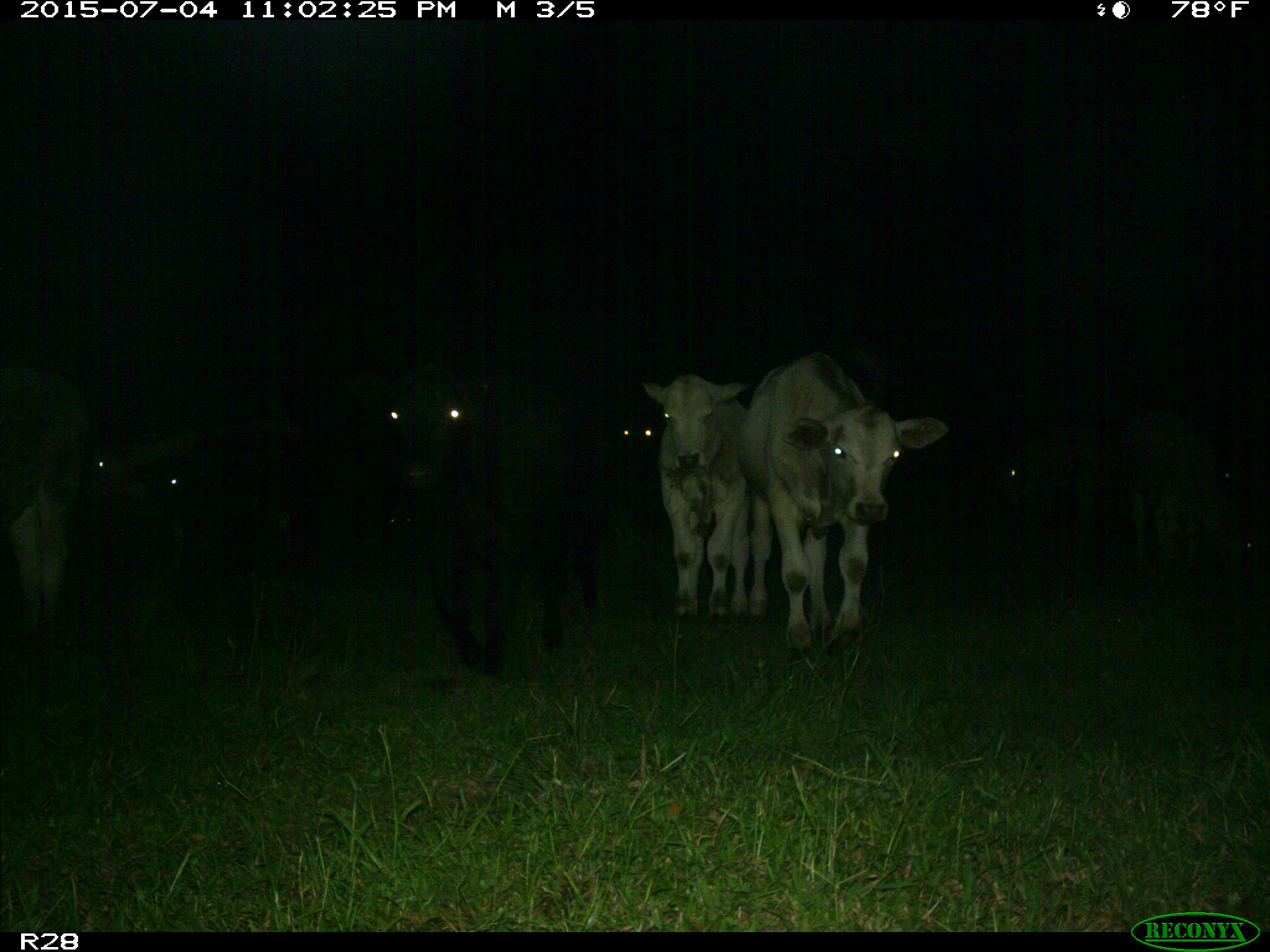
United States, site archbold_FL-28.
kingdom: Animalia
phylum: Chordata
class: Mammalia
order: Artiodactyla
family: Bovidae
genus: Bos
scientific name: Bos taurus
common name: domestic cow